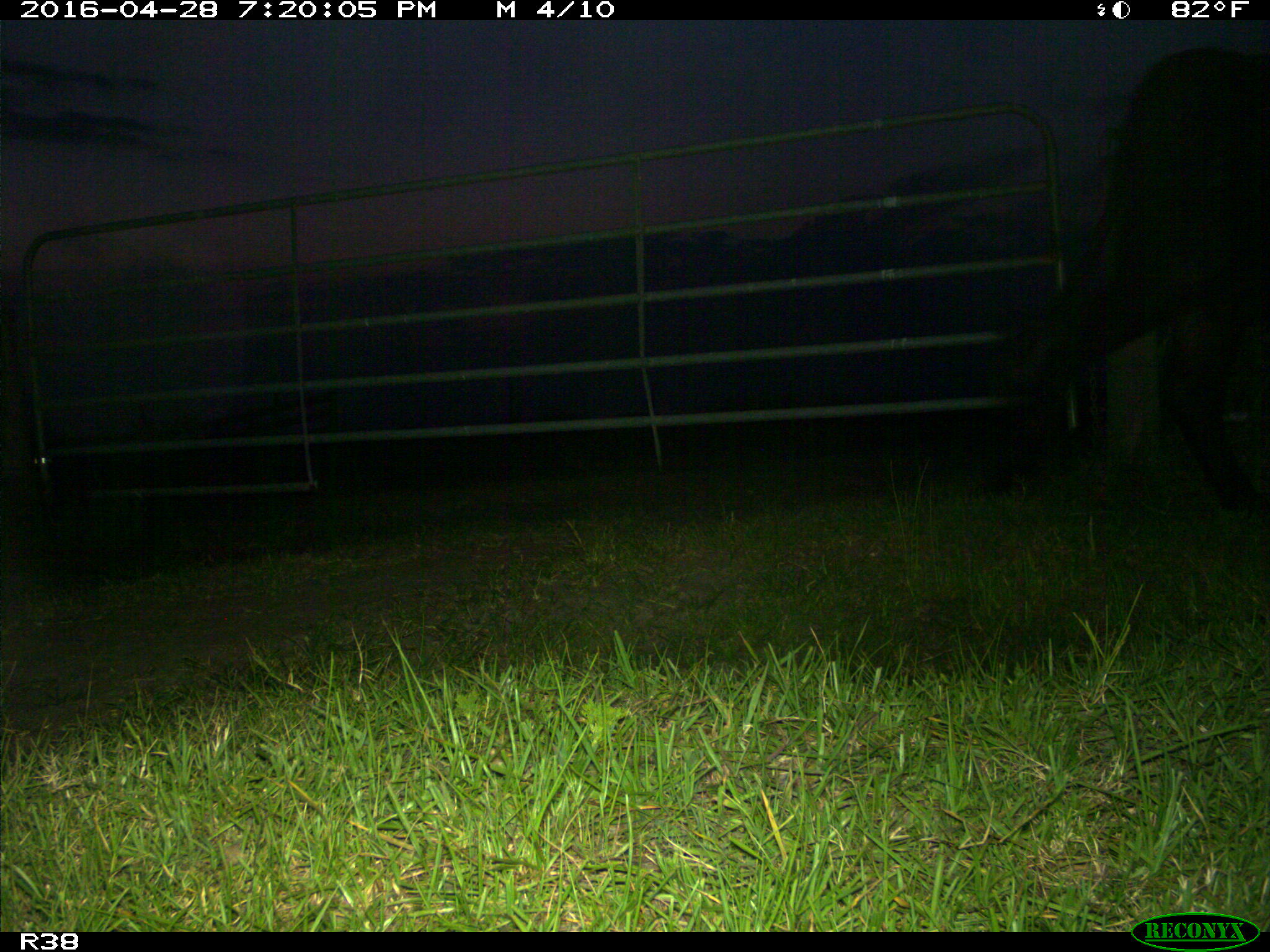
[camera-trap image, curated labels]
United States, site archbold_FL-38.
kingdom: Animalia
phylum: Chordata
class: Mammalia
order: Artiodactyla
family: Bovidae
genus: Bos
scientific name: Bos taurus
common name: domestic cow